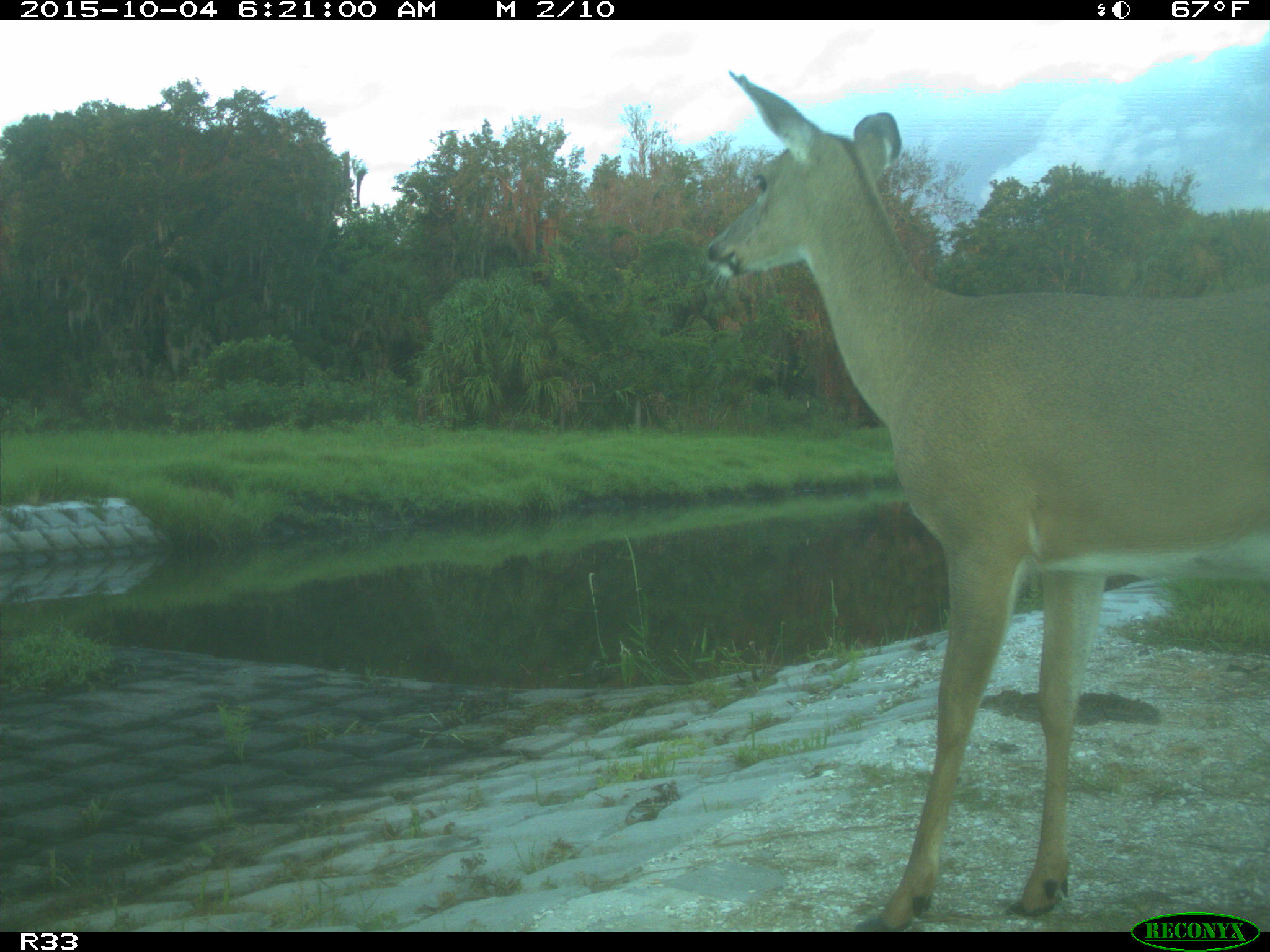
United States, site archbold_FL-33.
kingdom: Animalia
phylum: Chordata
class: Mammalia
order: Artiodactyla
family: Cervidae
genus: Odocoileus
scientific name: Odocoileus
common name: deer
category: unidentified deer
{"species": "unidentified deer (deer) (Odocoileus)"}